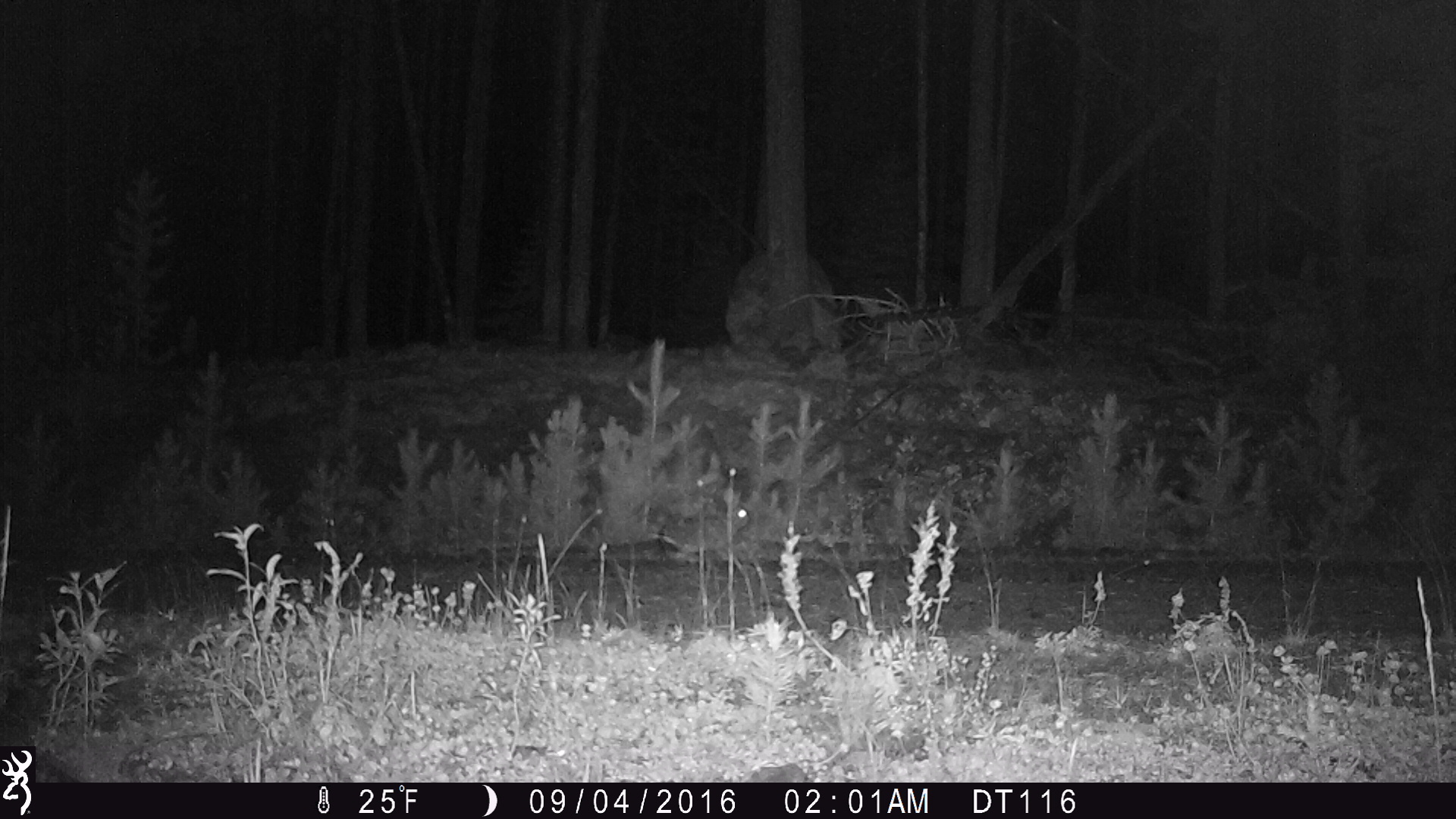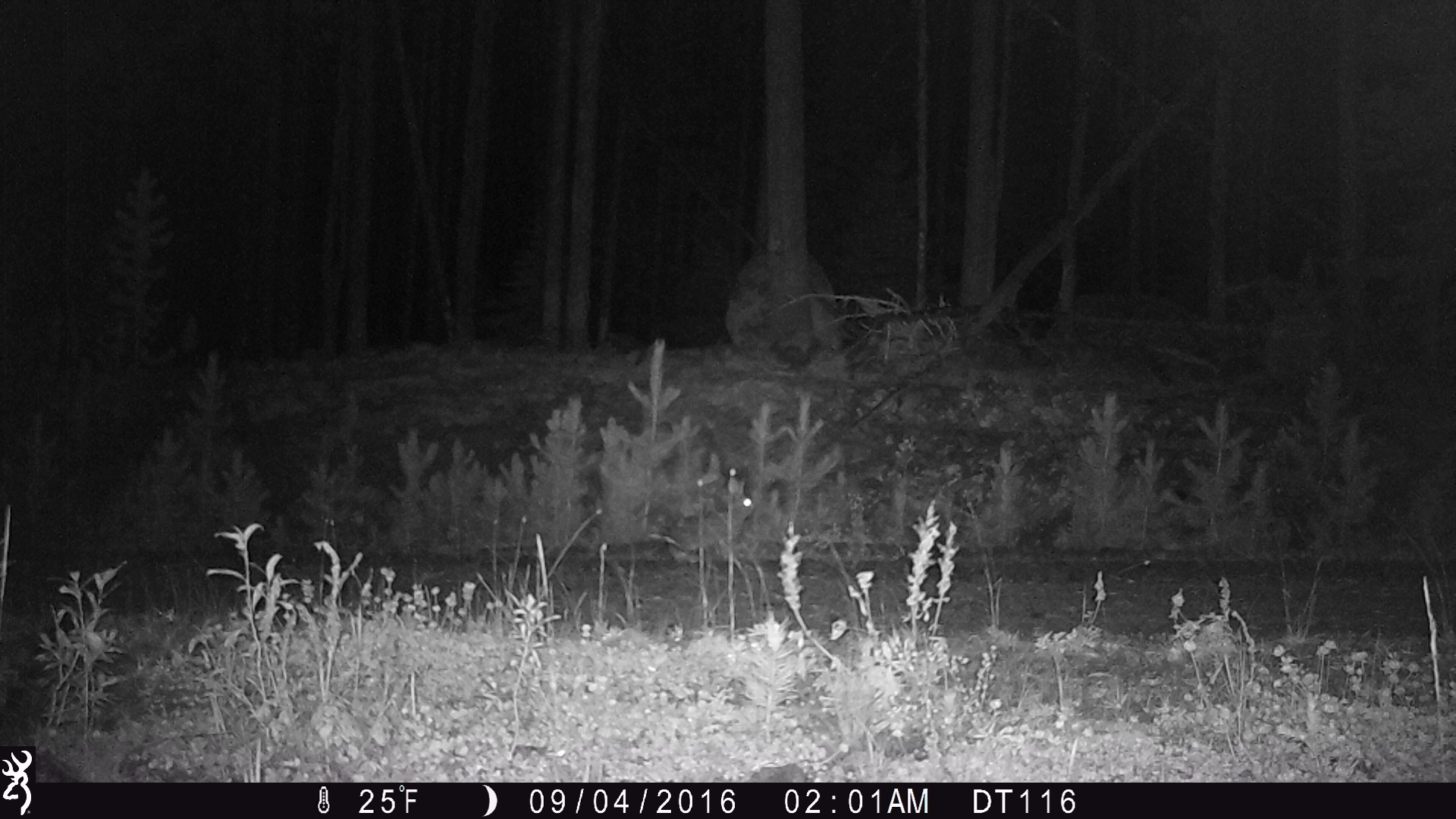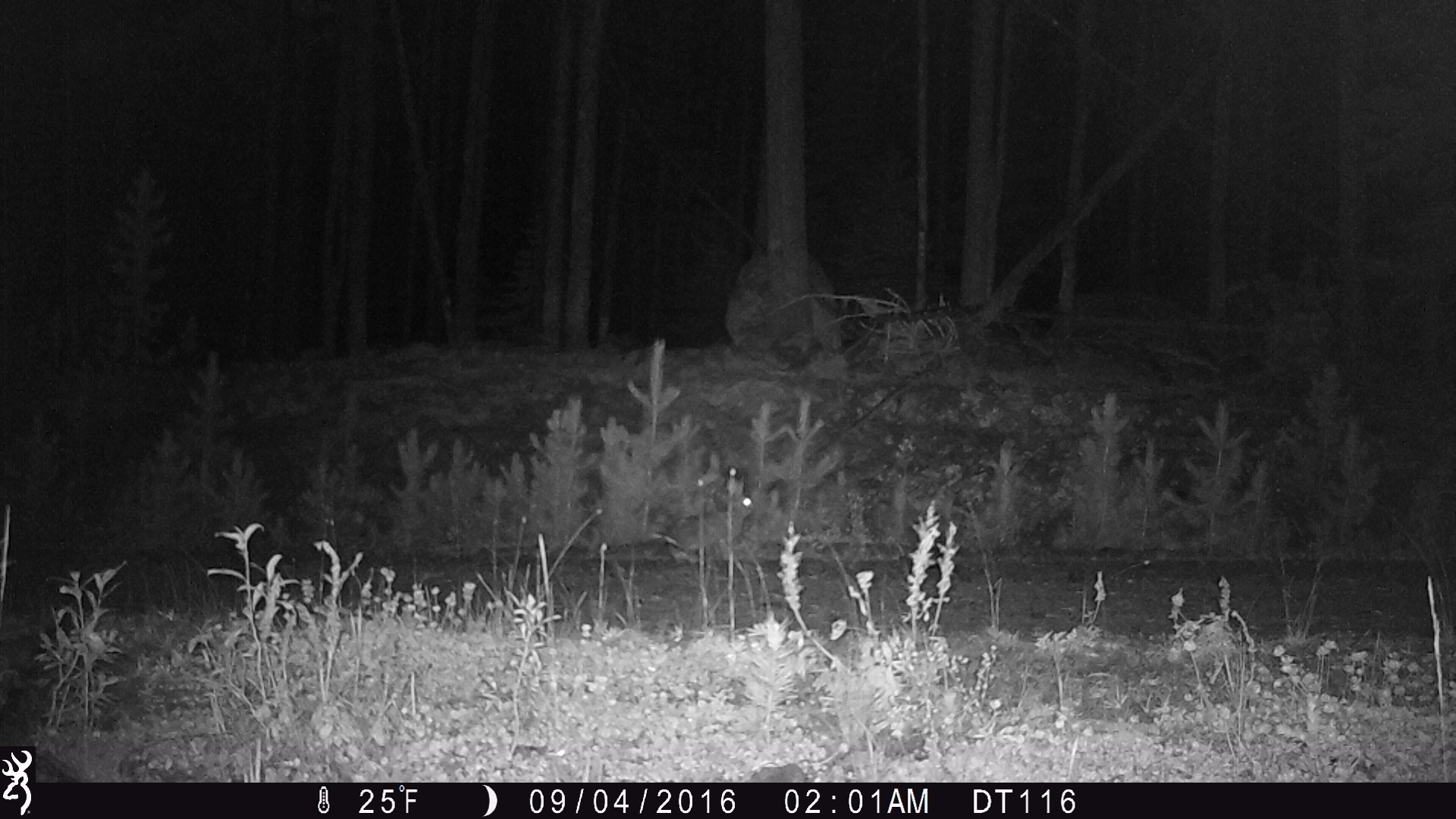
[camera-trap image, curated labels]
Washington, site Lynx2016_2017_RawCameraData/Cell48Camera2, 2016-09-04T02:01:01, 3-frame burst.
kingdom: Animalia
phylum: Chordata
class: Mammalia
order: Lagomorpha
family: Leporidae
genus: Lepus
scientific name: Lepus americanus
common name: snowshoe hare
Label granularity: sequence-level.